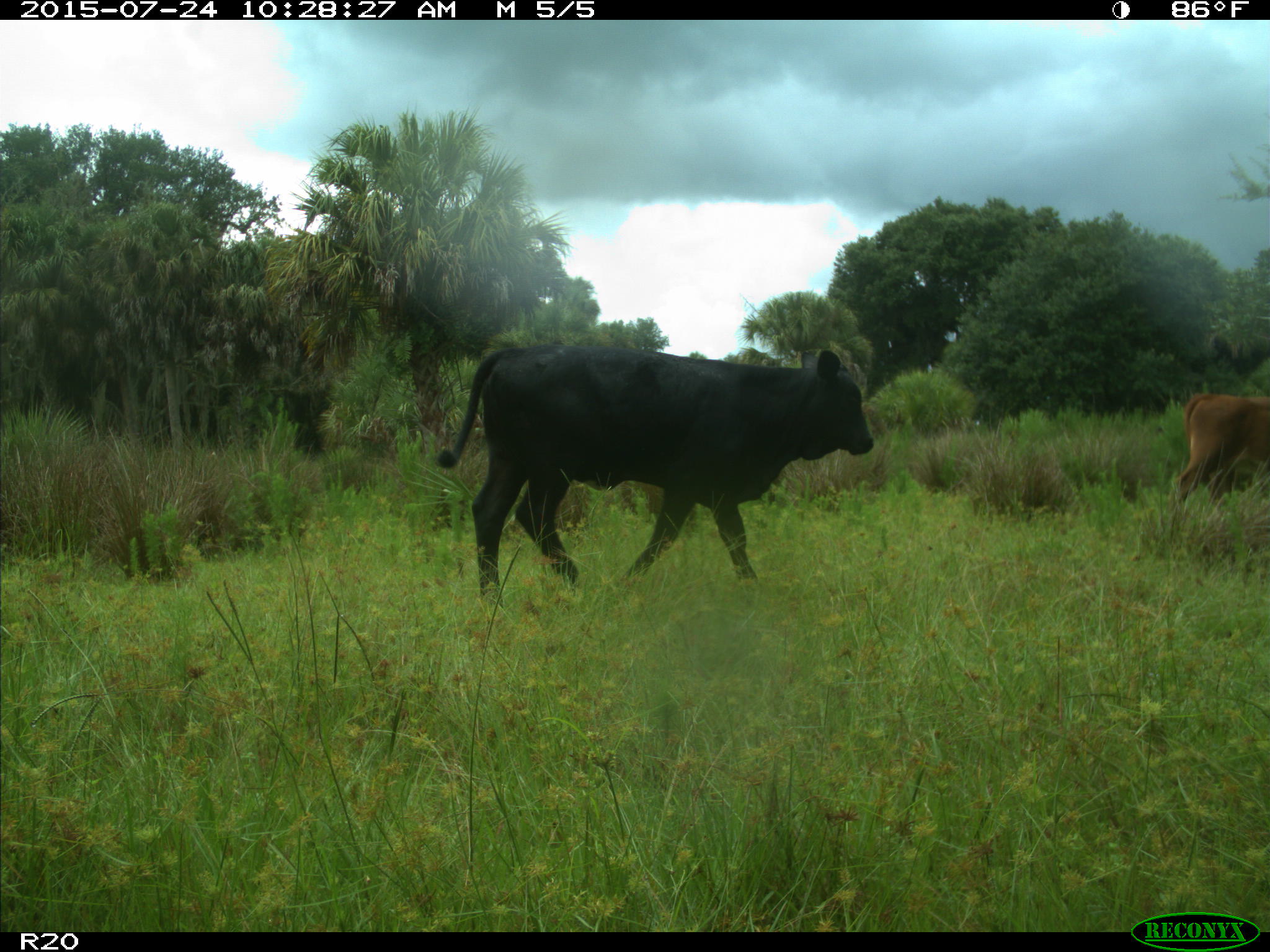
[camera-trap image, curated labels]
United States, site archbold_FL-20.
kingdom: Animalia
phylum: Chordata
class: Mammalia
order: Artiodactyla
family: Bovidae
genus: Bos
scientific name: Bos taurus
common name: domestic cow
Bos taurus (domestic cow).